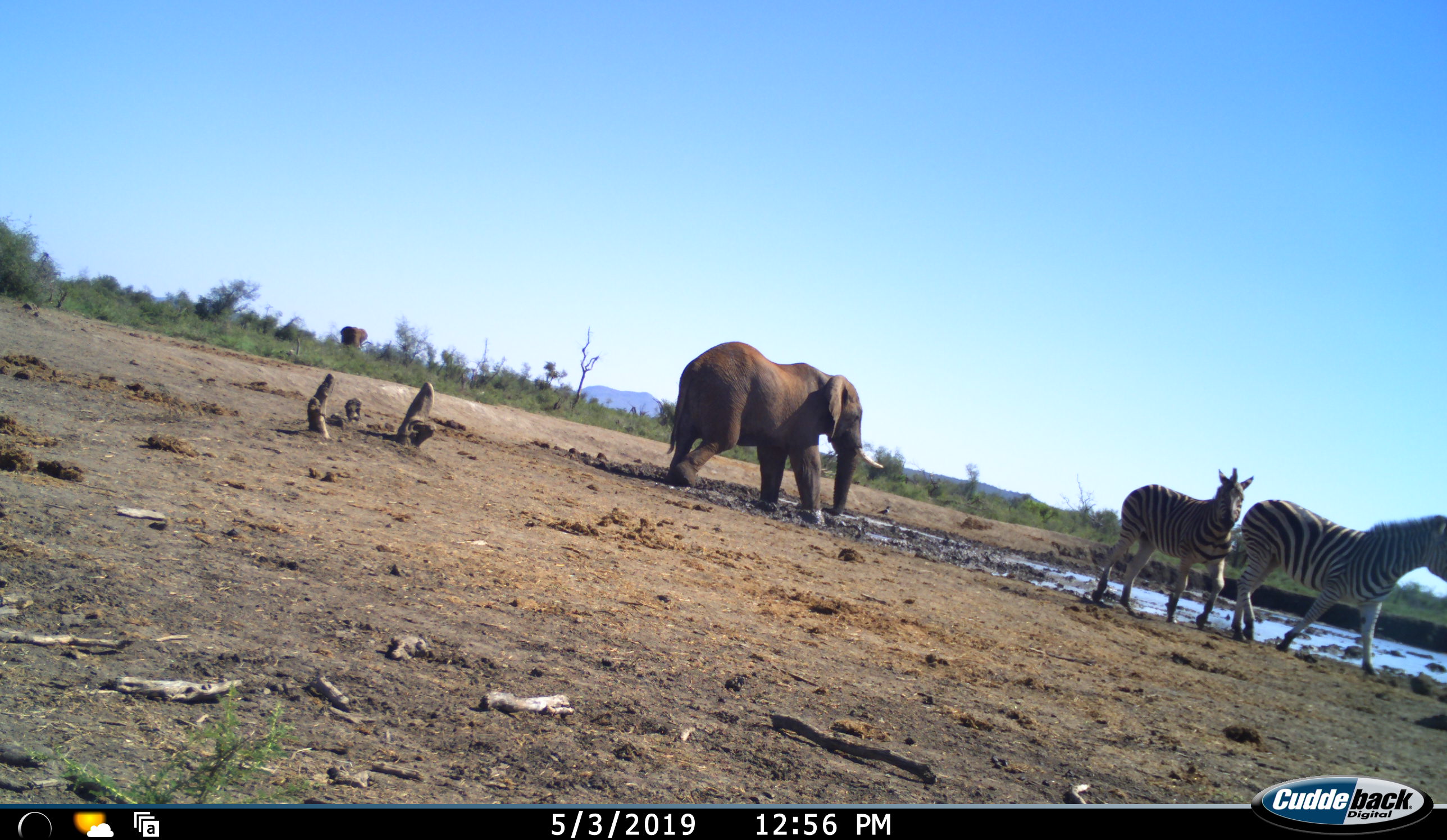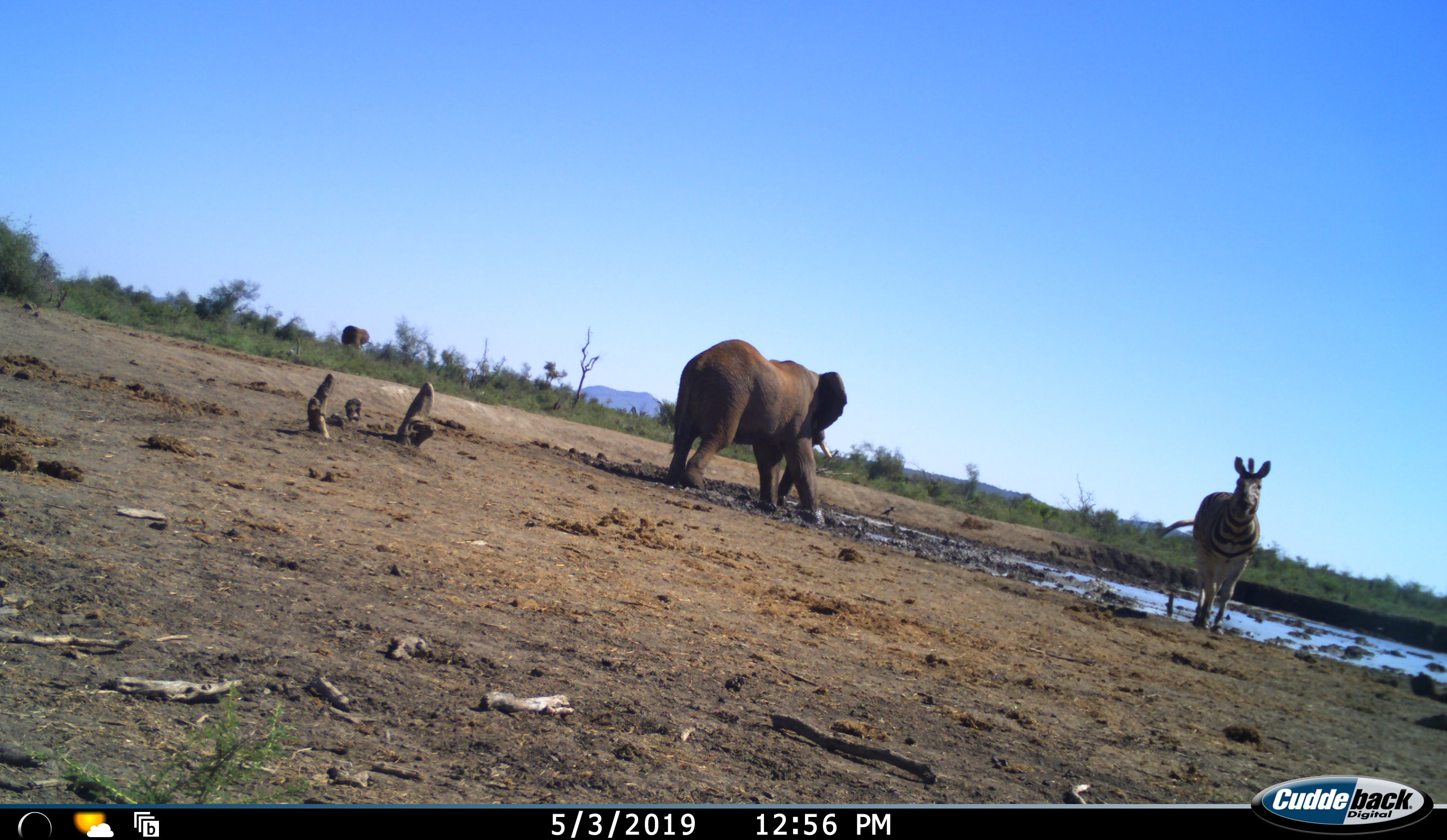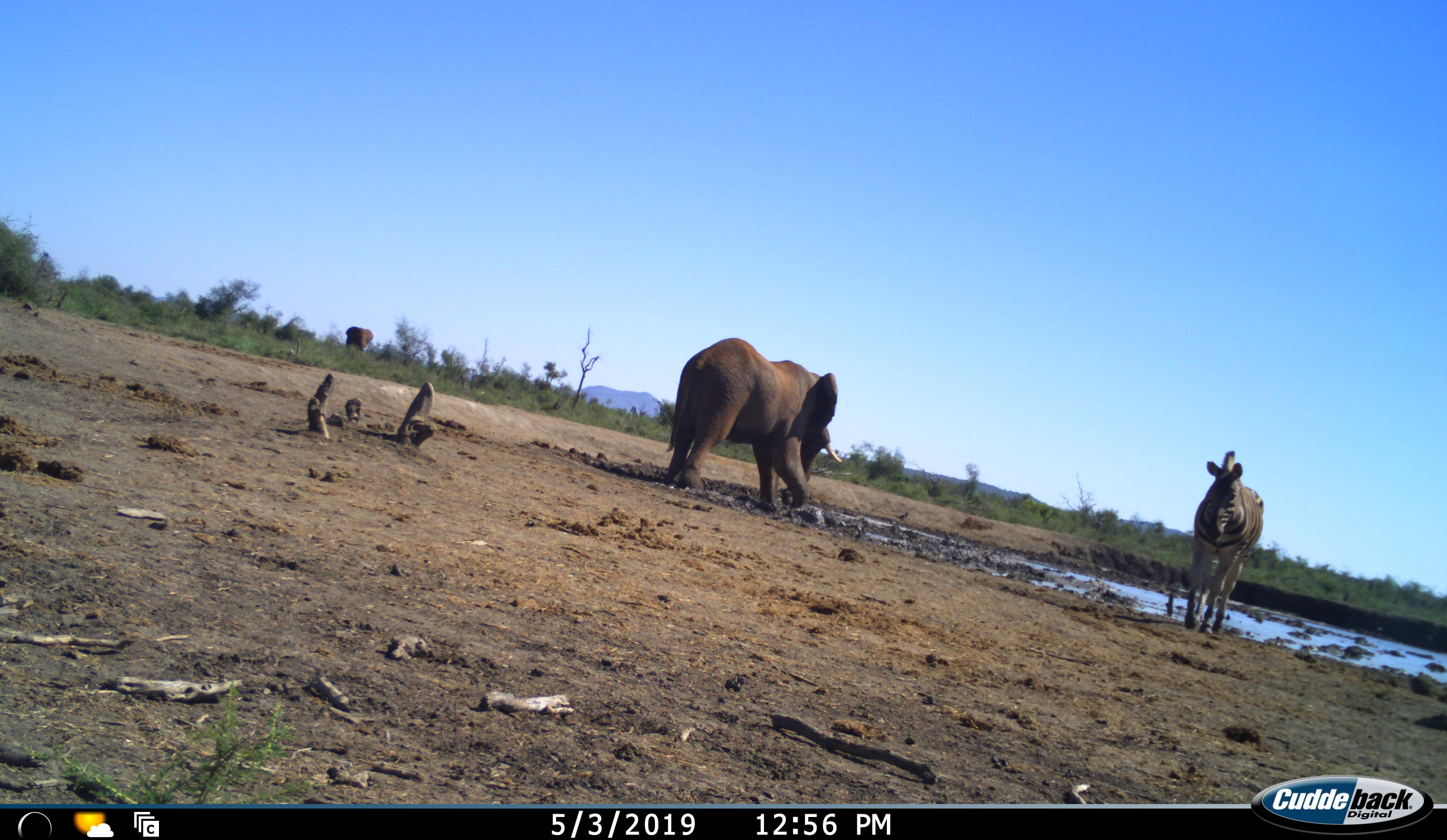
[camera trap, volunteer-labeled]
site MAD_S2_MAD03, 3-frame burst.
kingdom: Animalia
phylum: Chordata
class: Mammalia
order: Proboscidea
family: Elephantidae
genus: Loxodonta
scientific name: Loxodonta africana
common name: african bush elephant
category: elephant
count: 2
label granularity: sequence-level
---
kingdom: Animalia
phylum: Chordata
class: Mammalia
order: Perissodactyla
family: Equidae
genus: Equus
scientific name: Equus quagga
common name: plains zebra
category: zebraplains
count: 2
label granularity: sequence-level